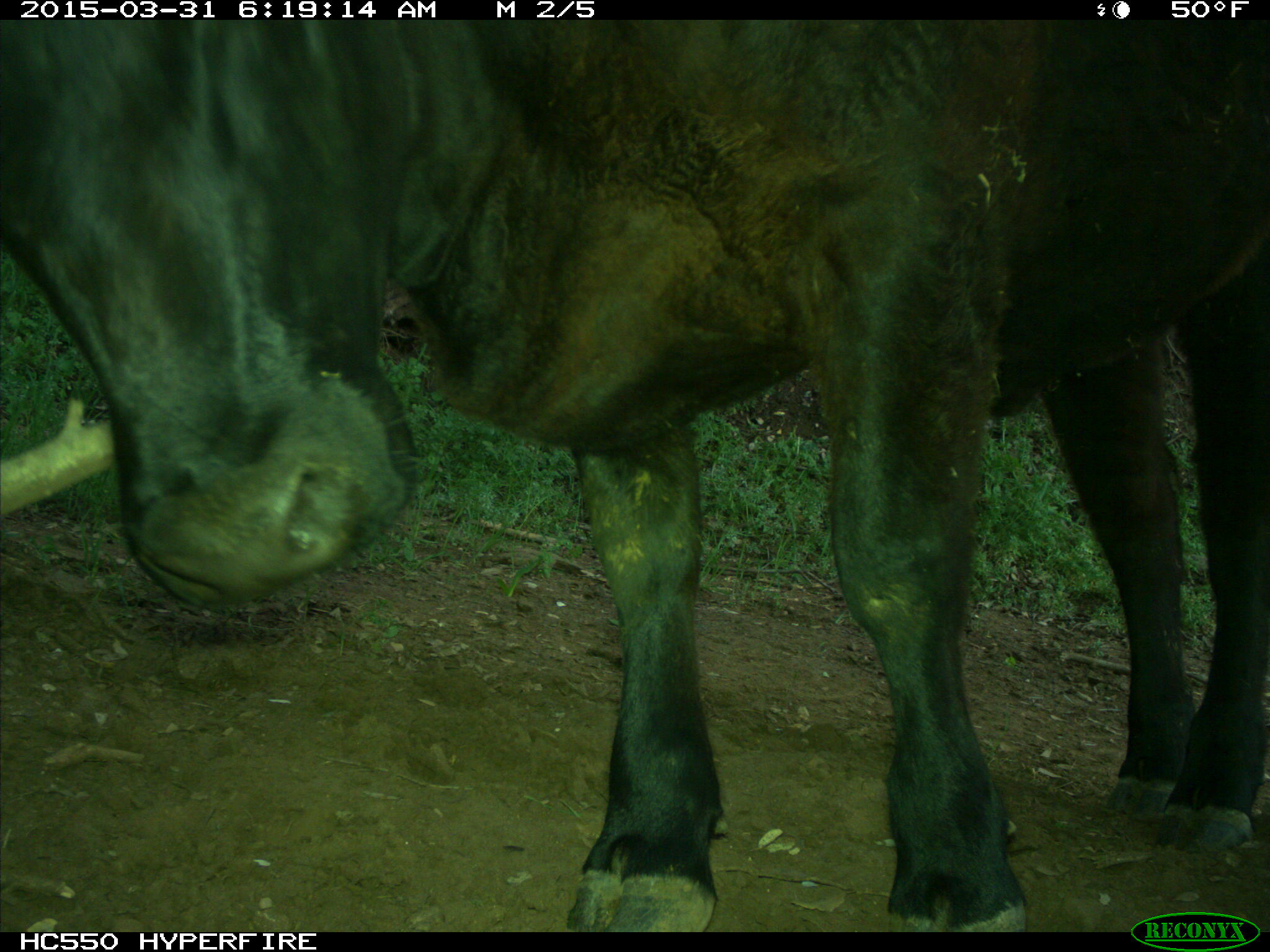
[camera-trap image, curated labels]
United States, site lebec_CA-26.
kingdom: Animalia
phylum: Chordata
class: Mammalia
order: Artiodactyla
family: Bovidae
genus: Bos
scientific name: Bos taurus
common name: domestic cow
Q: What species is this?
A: Bos taurus (domestic cow).